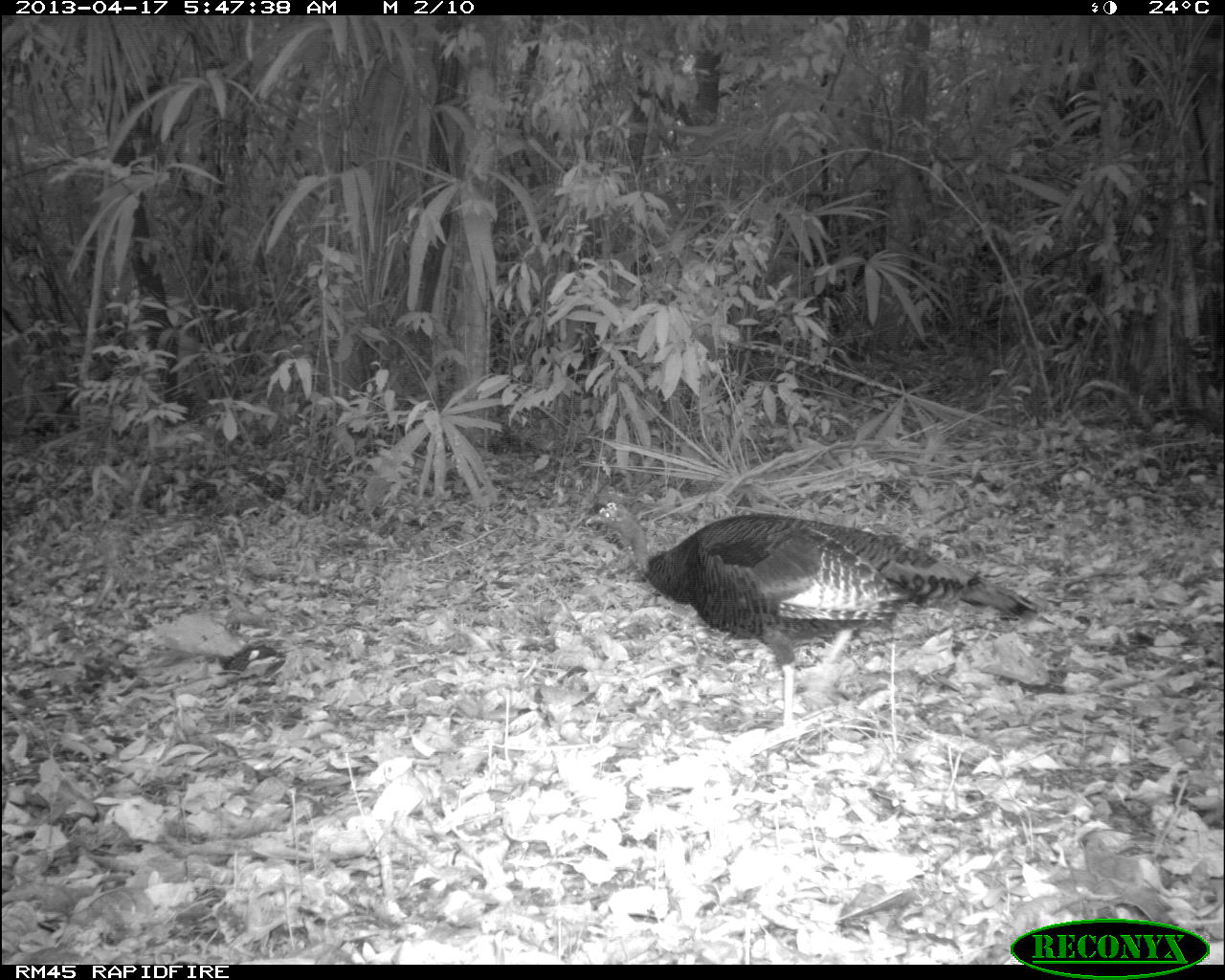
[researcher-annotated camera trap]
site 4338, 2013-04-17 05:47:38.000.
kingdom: Animalia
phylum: Chordata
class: Aves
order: Galliformes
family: Phasianidae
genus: Meleagris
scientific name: Meleagris ocellata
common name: ocellated turkey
Meleagris ocellata (ocellated turkey), count 1, sex female.